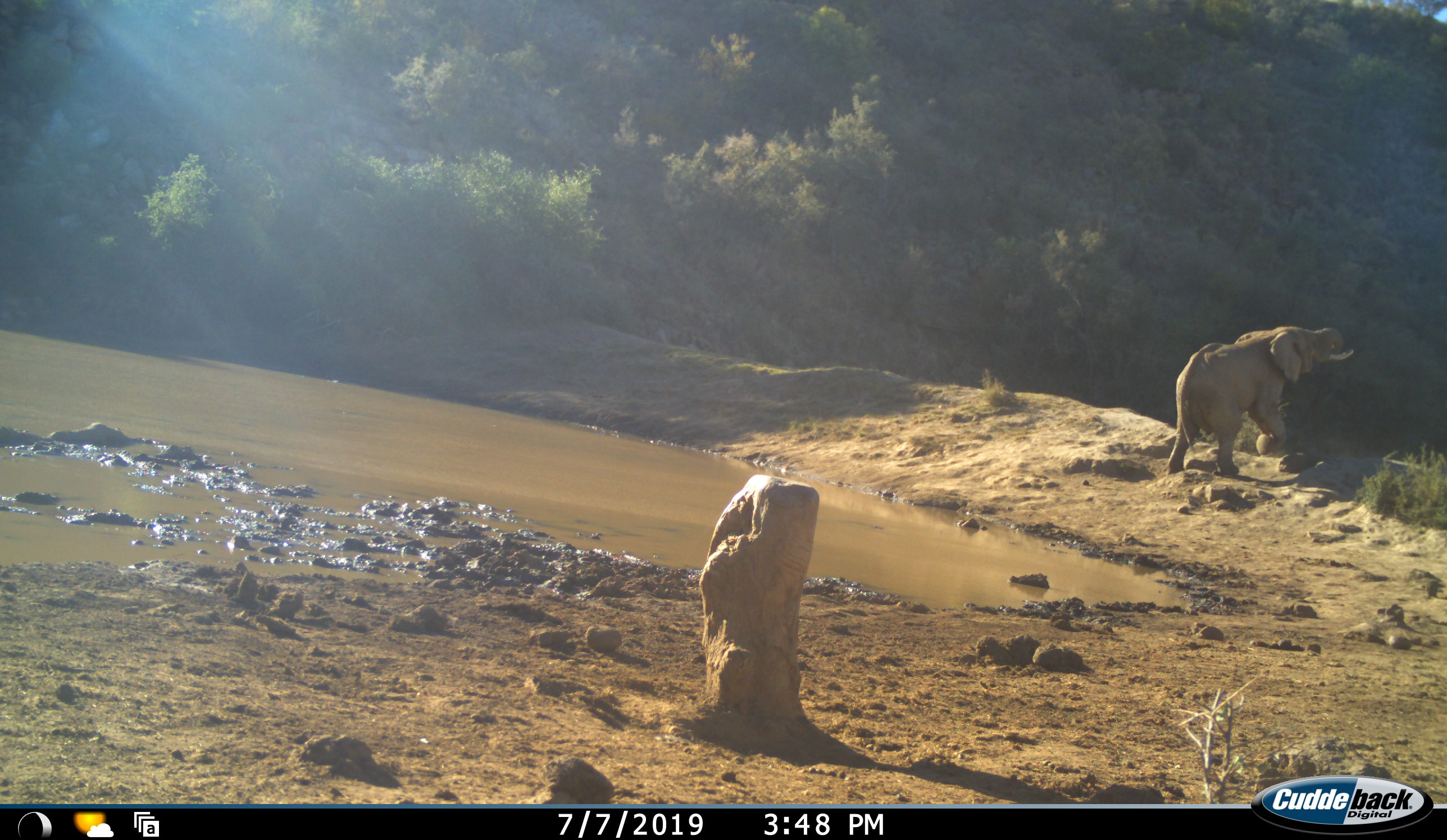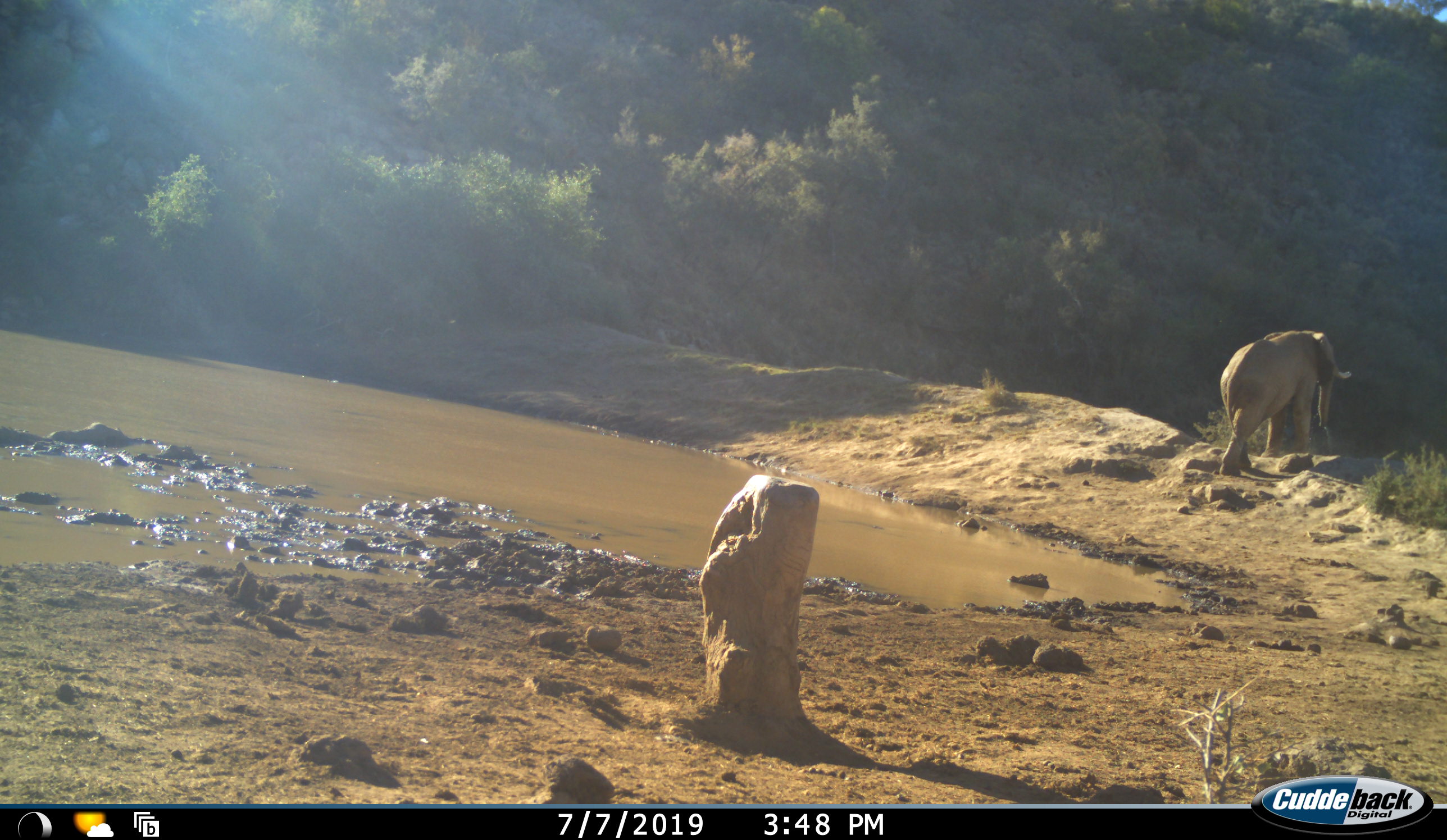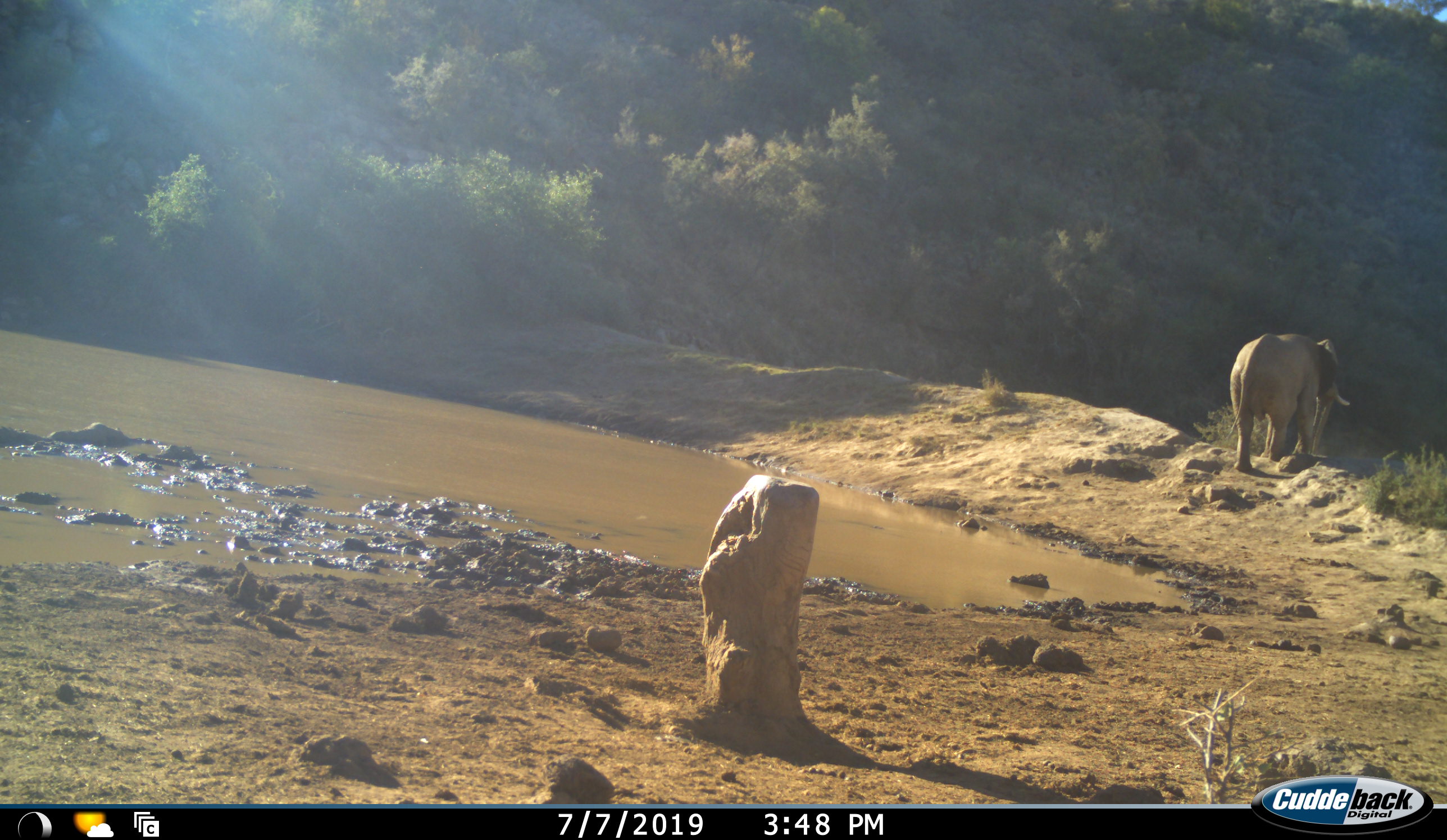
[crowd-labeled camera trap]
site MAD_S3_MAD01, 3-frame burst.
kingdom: Animalia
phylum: Chordata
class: Mammalia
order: Proboscidea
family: Elephantidae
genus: Loxodonta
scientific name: Loxodonta africana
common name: african bush elephant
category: elephant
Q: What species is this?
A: Elephant (african bush elephant) (Loxodonta africana).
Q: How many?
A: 1.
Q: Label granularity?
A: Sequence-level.